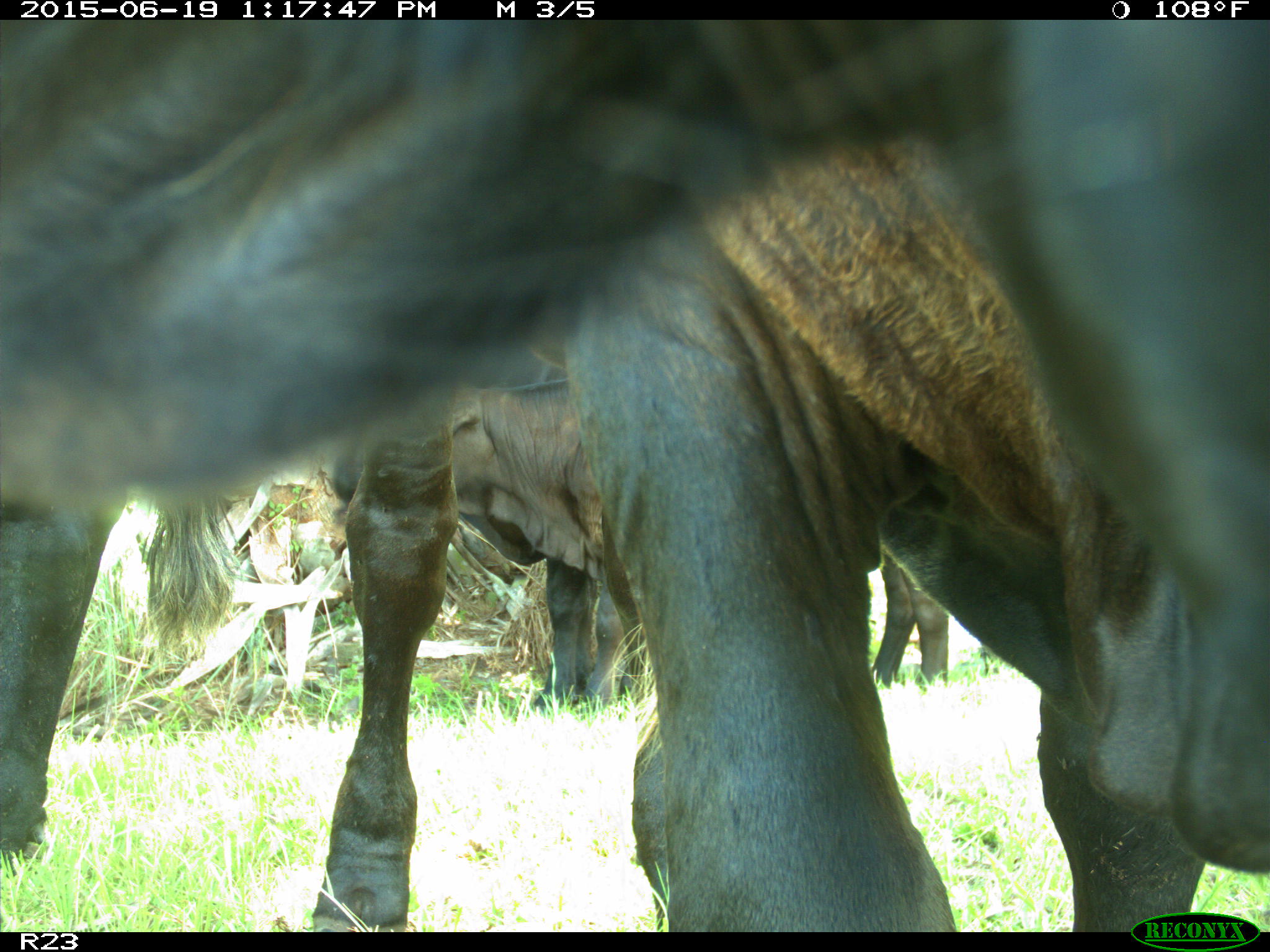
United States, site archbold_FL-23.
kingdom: Animalia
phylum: Chordata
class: Aves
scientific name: Aves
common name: birds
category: unidentified bird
Unidentified bird (birds) (Aves).